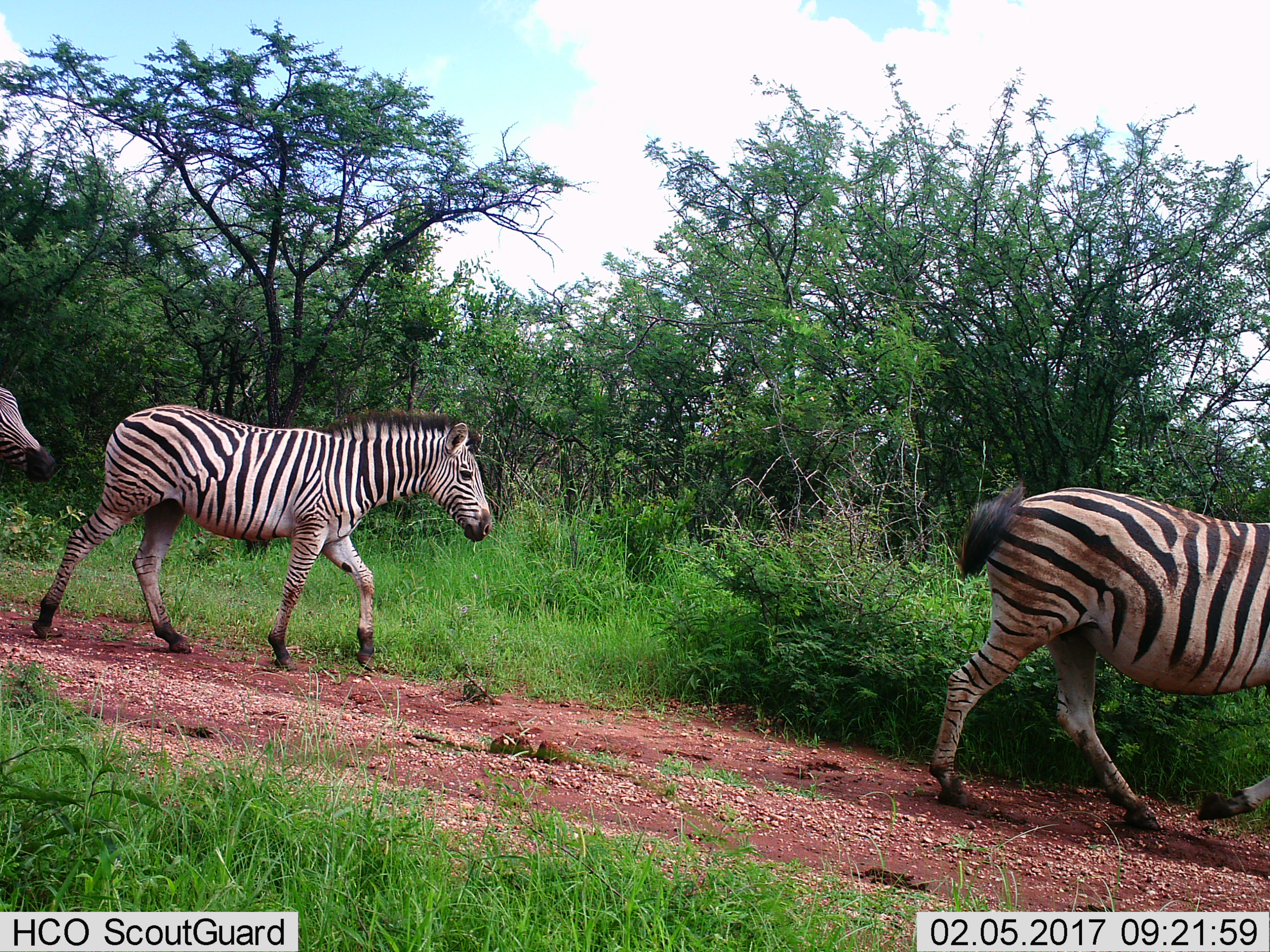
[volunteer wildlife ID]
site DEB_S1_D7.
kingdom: Animalia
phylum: Chordata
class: Mammalia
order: Perissodactyla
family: Equidae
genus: Equus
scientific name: Equus quagga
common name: plains zebra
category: zebraplains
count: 3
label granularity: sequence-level